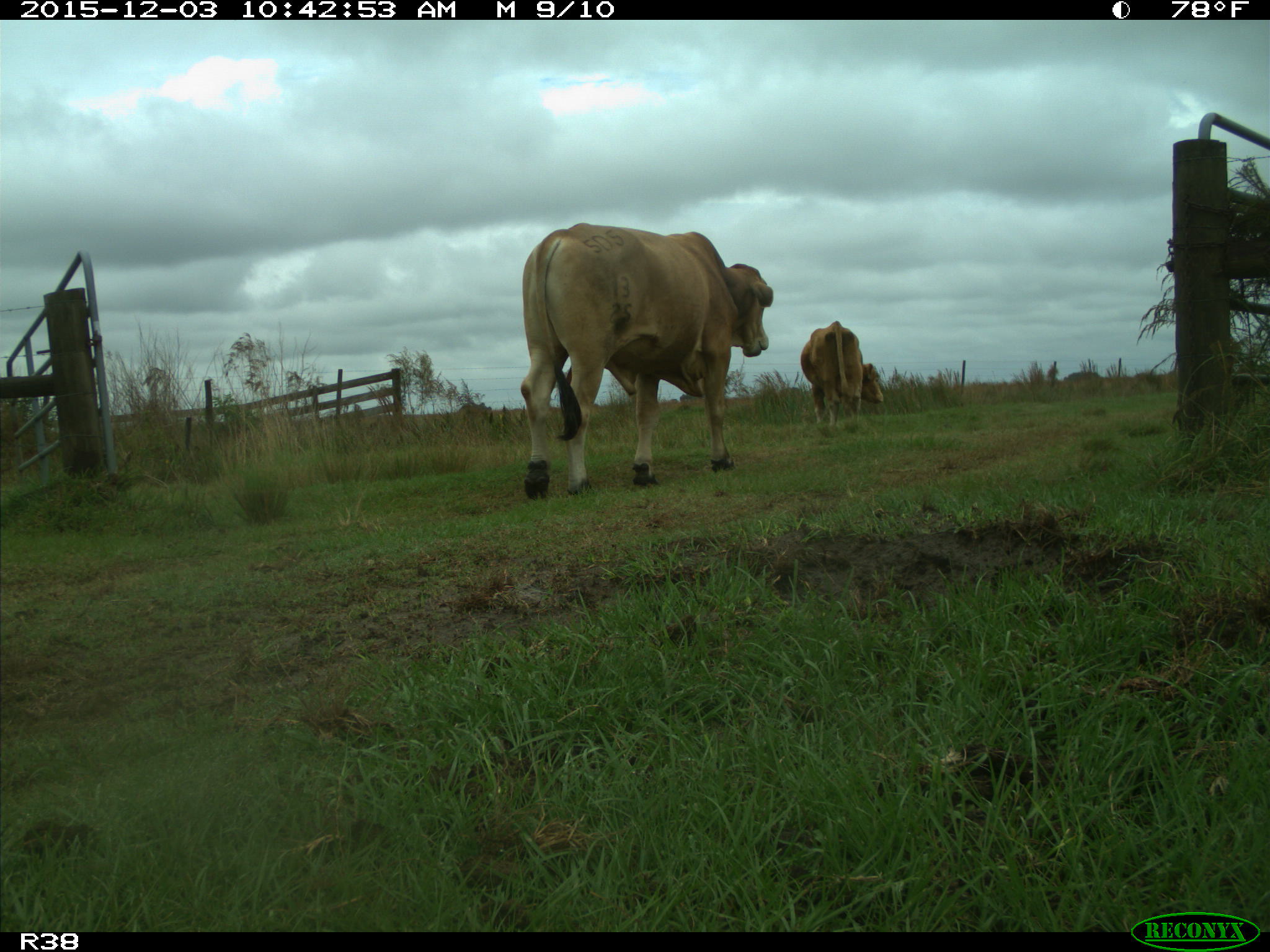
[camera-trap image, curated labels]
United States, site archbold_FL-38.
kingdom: Animalia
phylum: Chordata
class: Mammalia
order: Artiodactyla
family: Bovidae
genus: Bos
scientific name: Bos taurus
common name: domestic cow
Bos taurus (domestic cow).